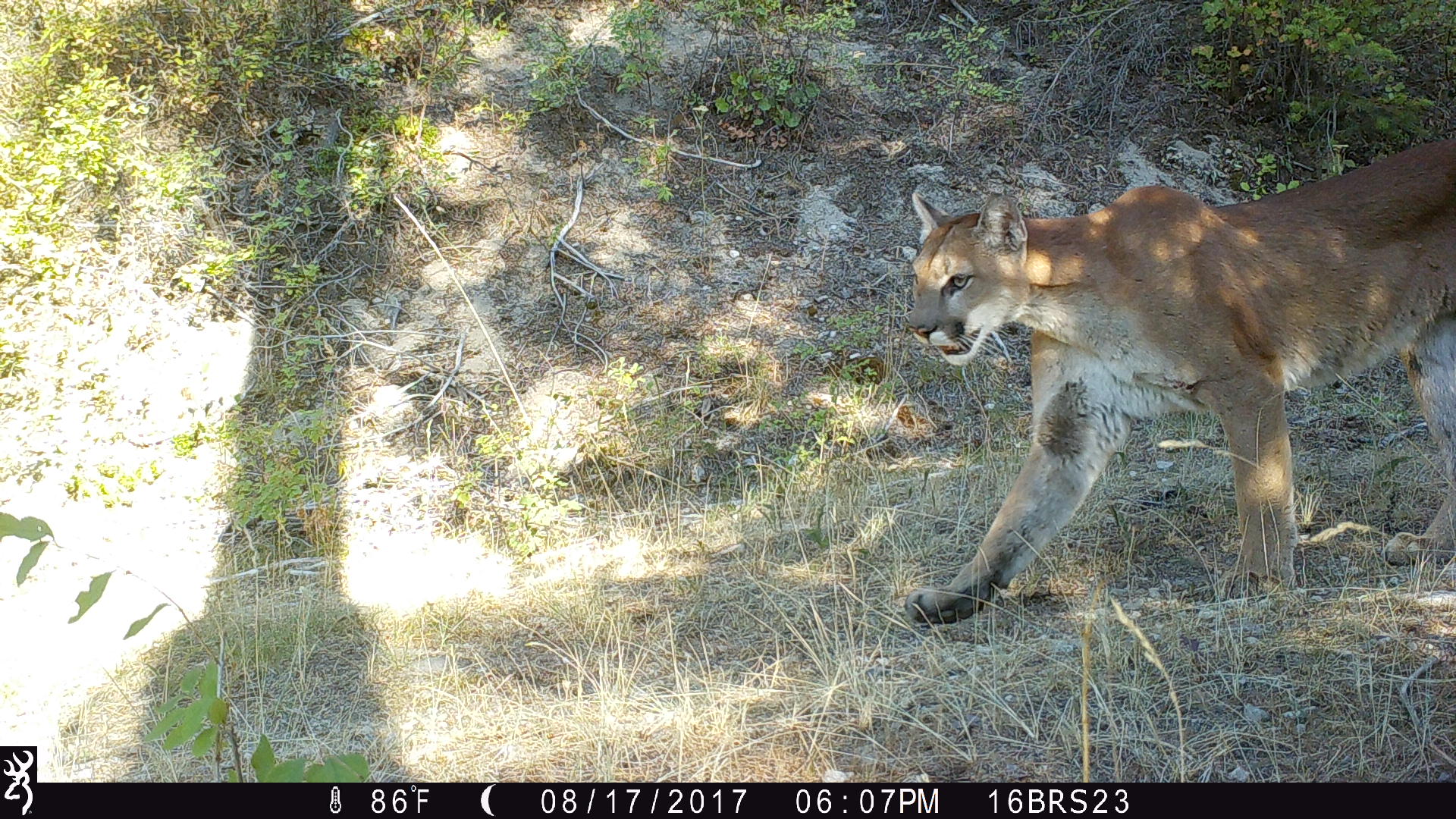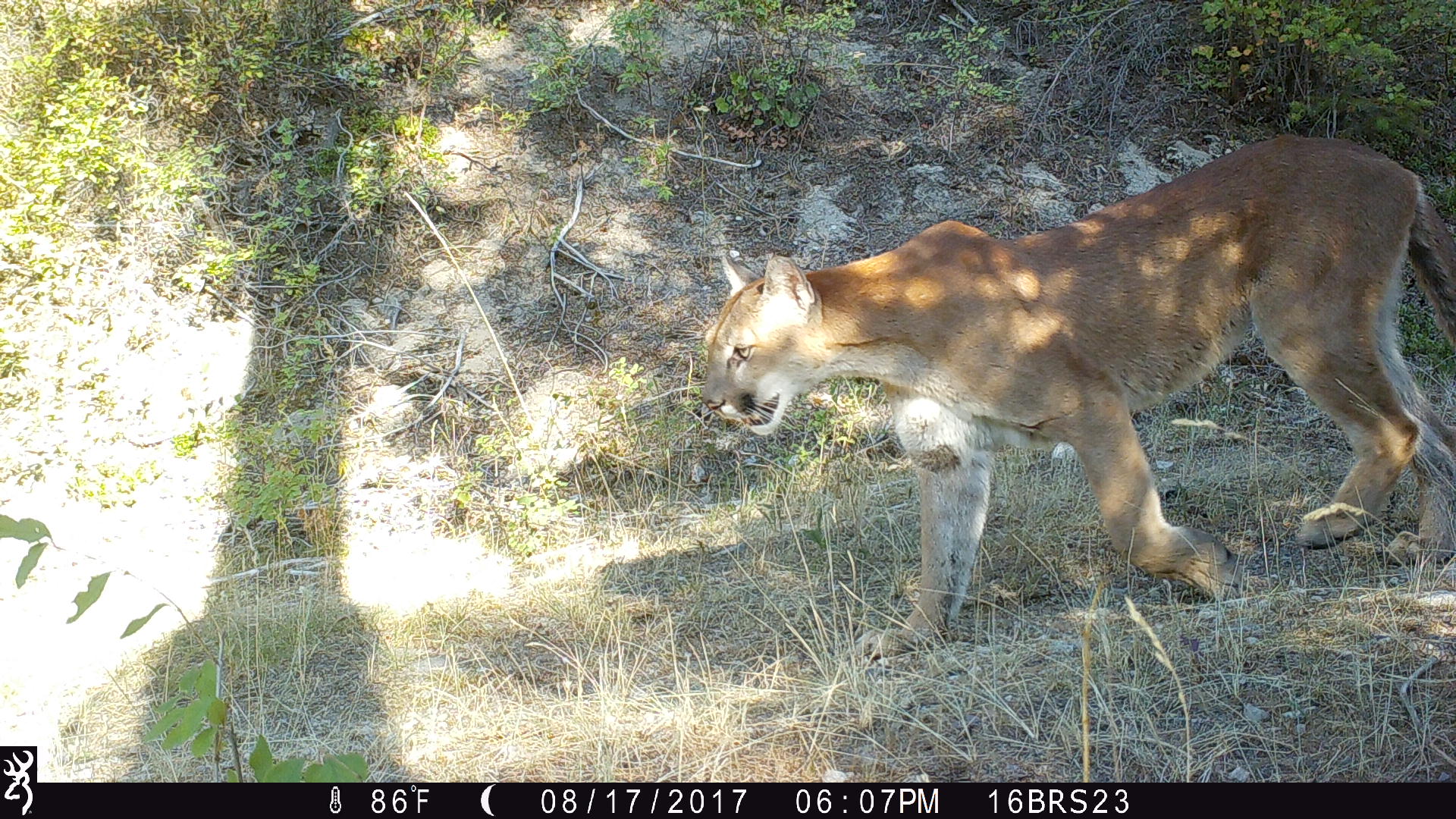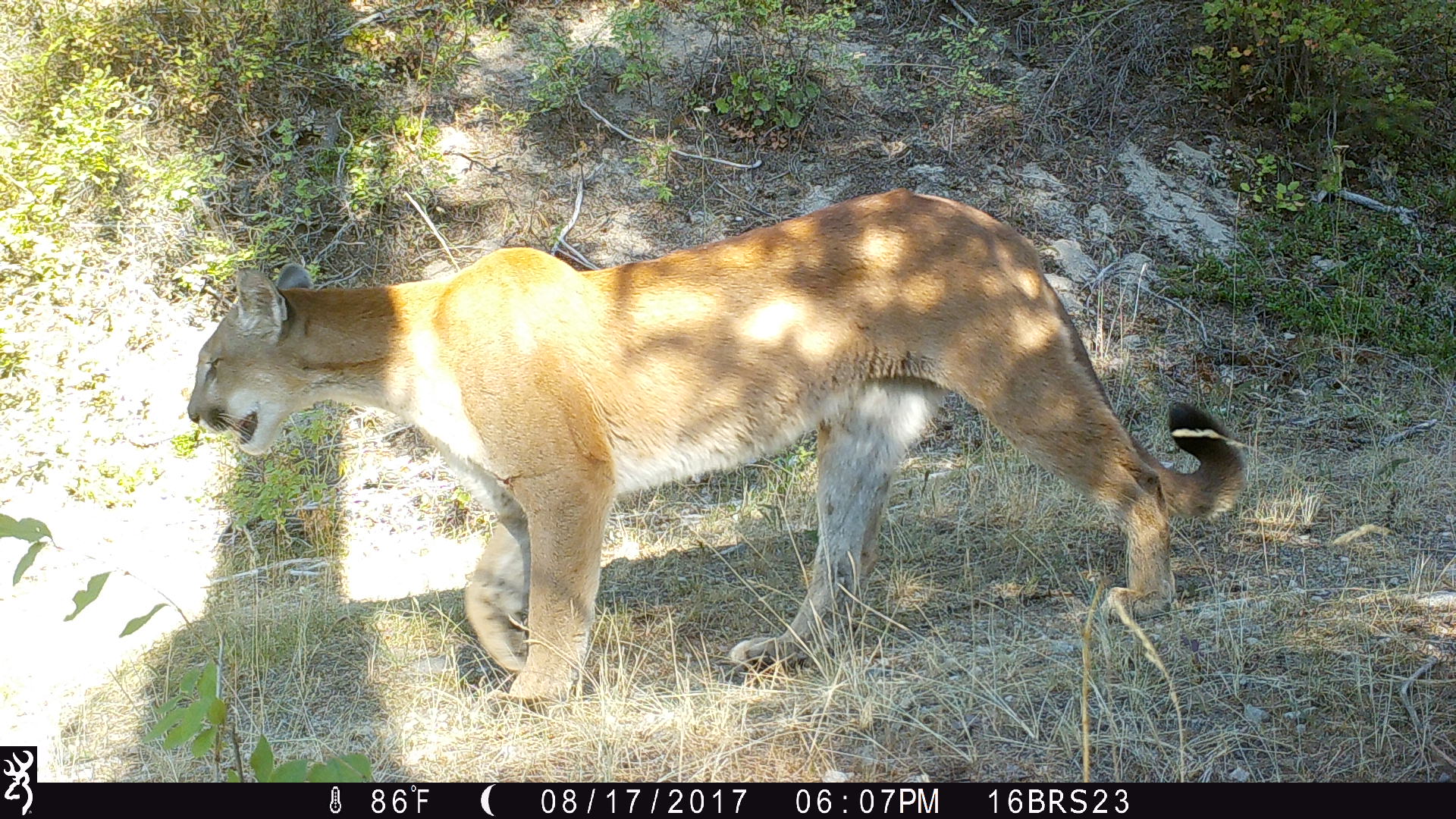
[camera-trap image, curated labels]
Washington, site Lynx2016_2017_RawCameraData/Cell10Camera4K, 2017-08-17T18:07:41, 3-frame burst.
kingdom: Animalia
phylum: Chordata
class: Mammalia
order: Carnivora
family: Felidae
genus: Puma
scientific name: Puma concolor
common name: mountain lion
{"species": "Puma concolor (mountain lion)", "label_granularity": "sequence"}